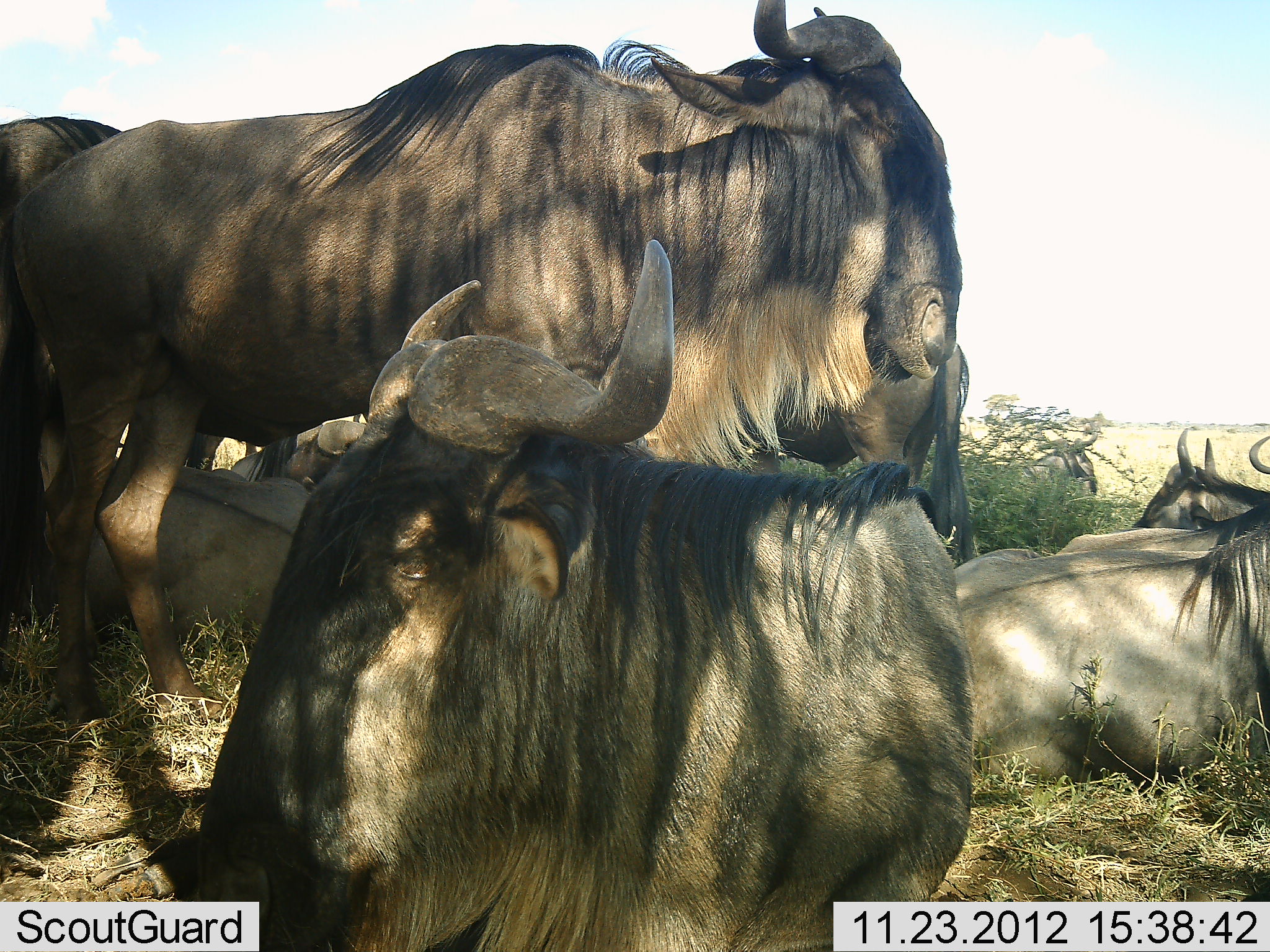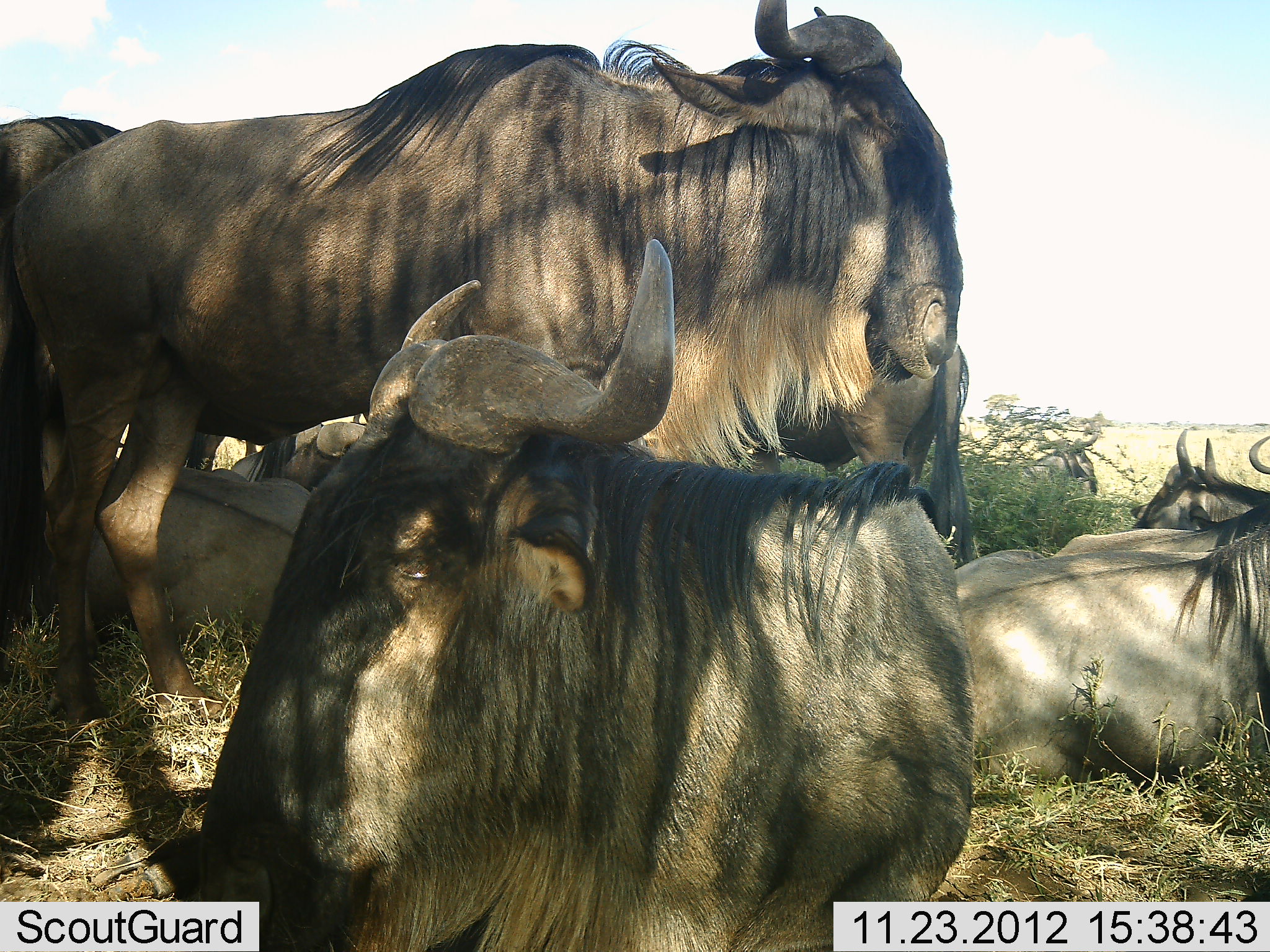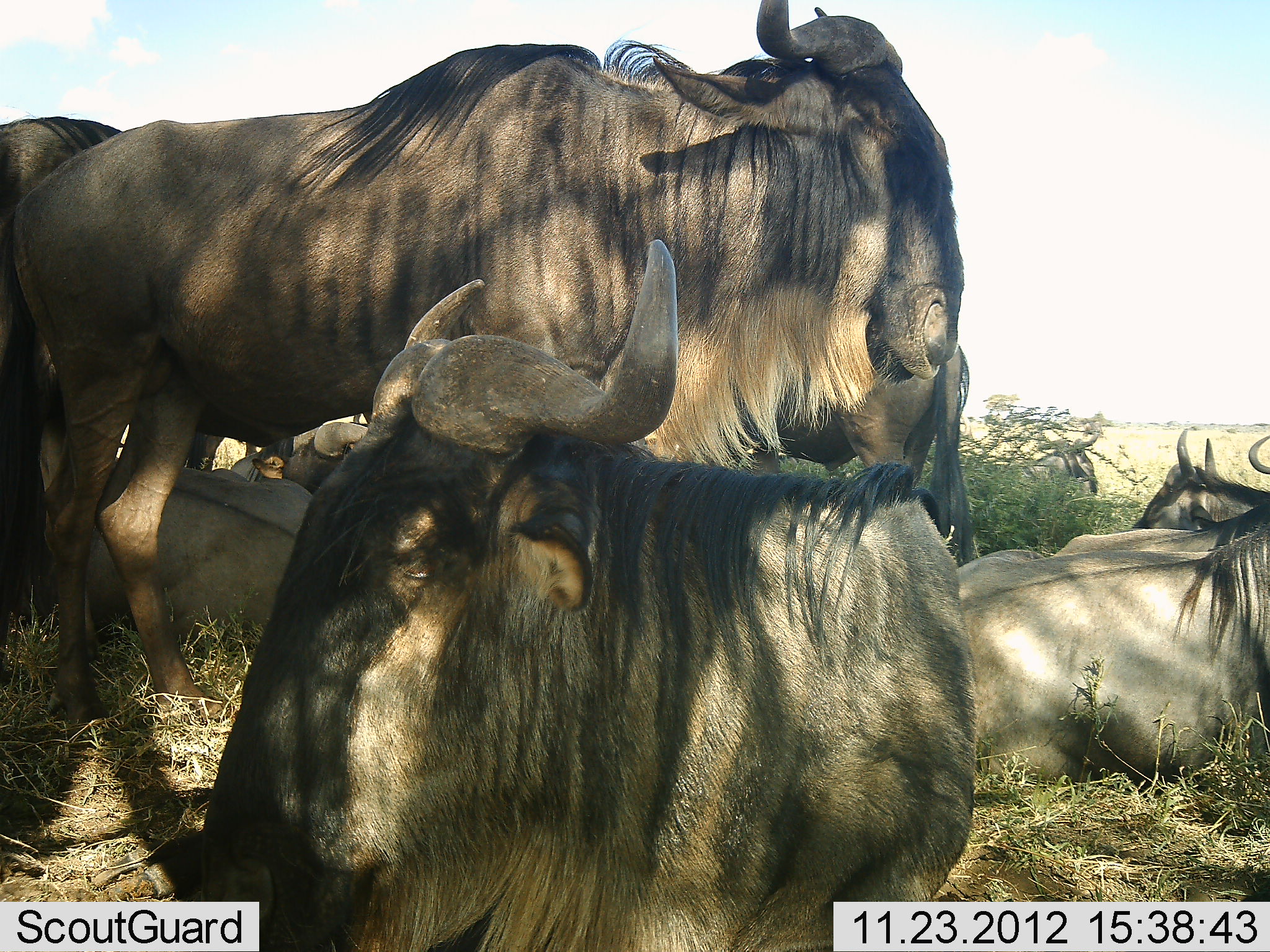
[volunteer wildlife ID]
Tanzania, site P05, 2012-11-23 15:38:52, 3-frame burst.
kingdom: Animalia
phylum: Chordata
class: Mammalia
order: Artiodactyla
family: Bovidae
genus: Connochaetes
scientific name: Connochaetes taurinus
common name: blue wildebeest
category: wildebeest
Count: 6.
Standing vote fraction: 90%.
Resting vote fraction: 100%.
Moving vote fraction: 0%.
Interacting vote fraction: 0%.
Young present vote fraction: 0%.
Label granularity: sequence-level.